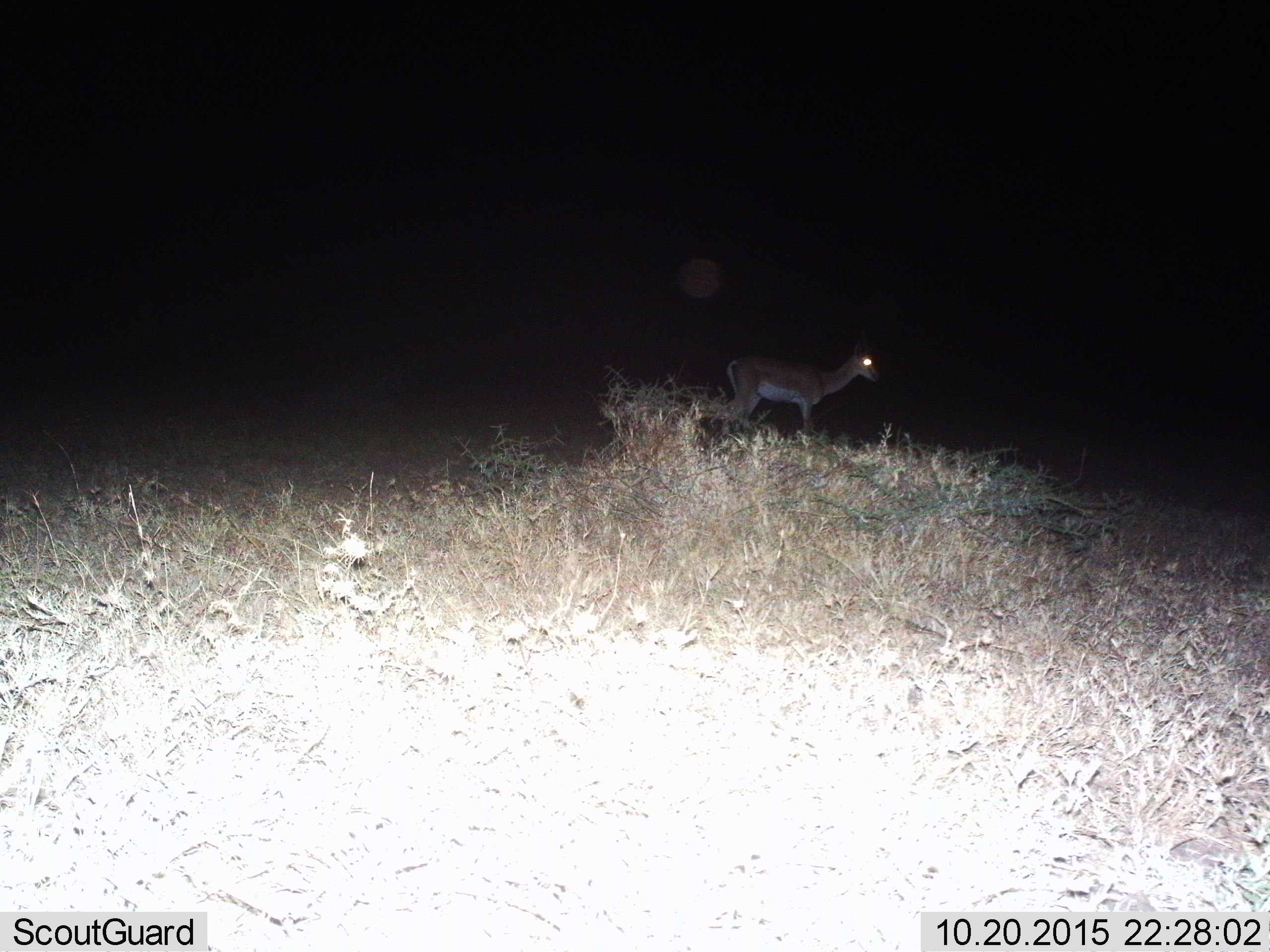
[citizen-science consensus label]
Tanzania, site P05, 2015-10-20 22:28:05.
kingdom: Animalia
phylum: Chordata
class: Mammalia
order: Artiodactyla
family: Bovidae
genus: Nanger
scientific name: Nanger granti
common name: grant's gazelle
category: gazellegrants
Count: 1.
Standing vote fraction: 75%.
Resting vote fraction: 0%.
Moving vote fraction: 25%.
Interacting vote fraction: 0%.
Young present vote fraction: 0%.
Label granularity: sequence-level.